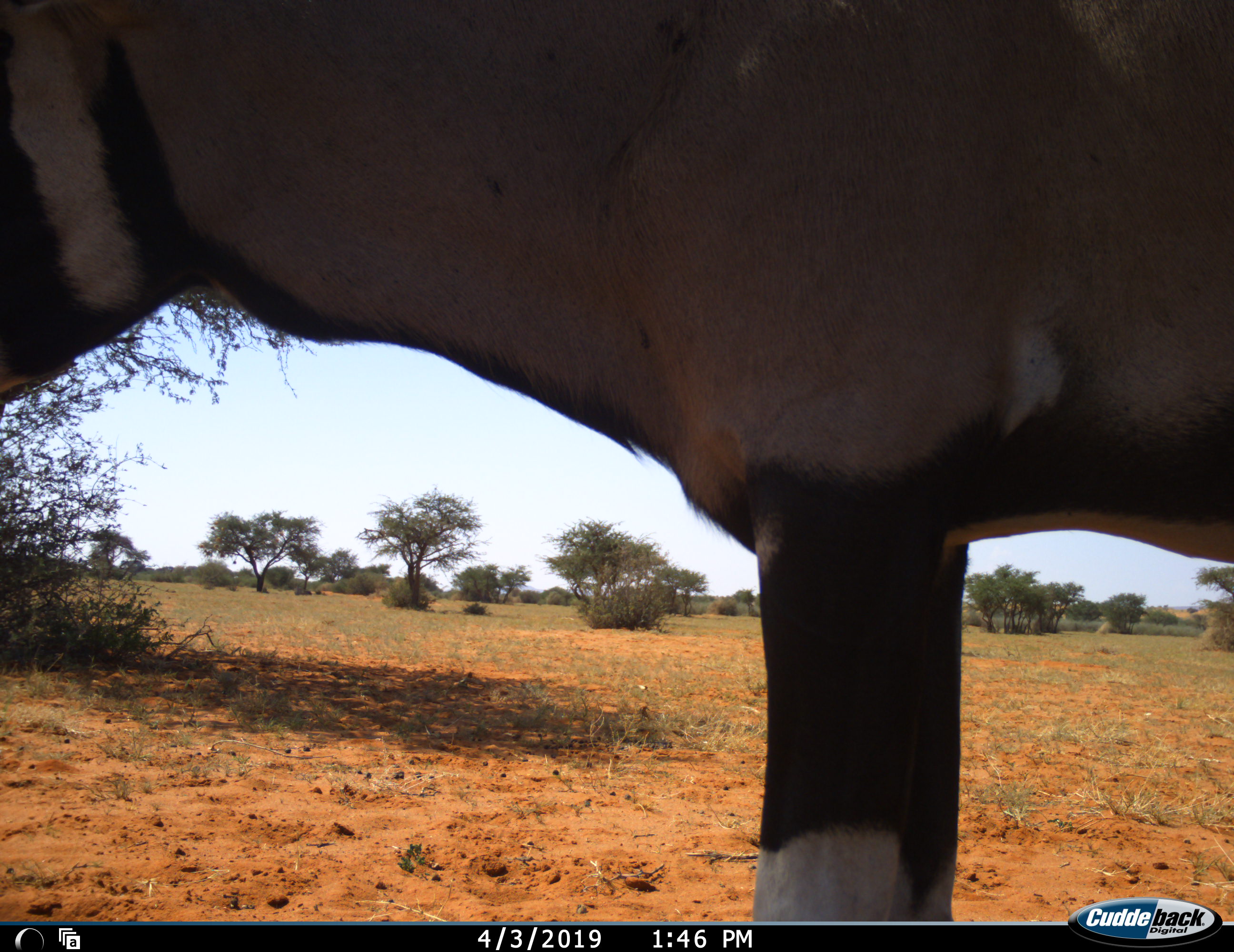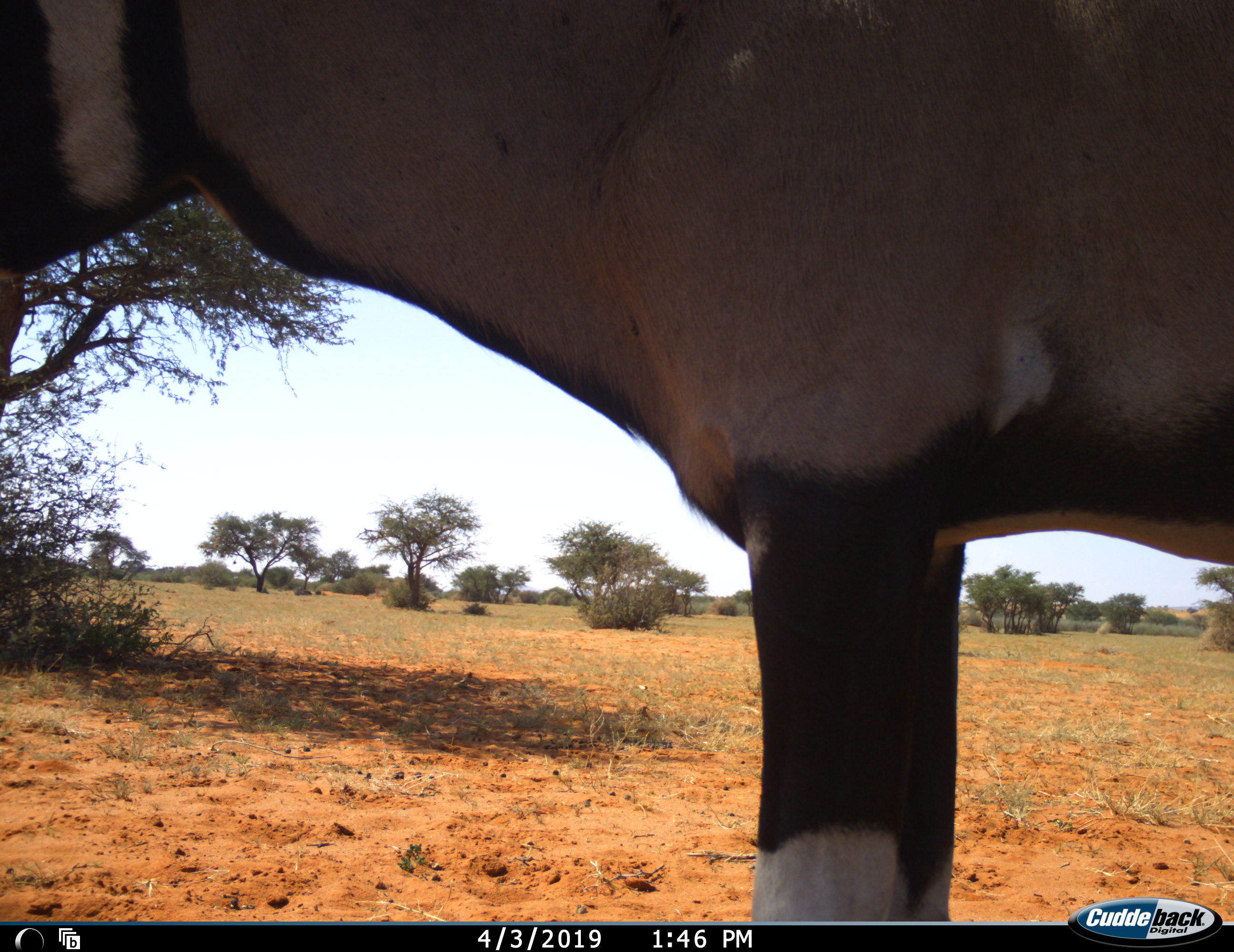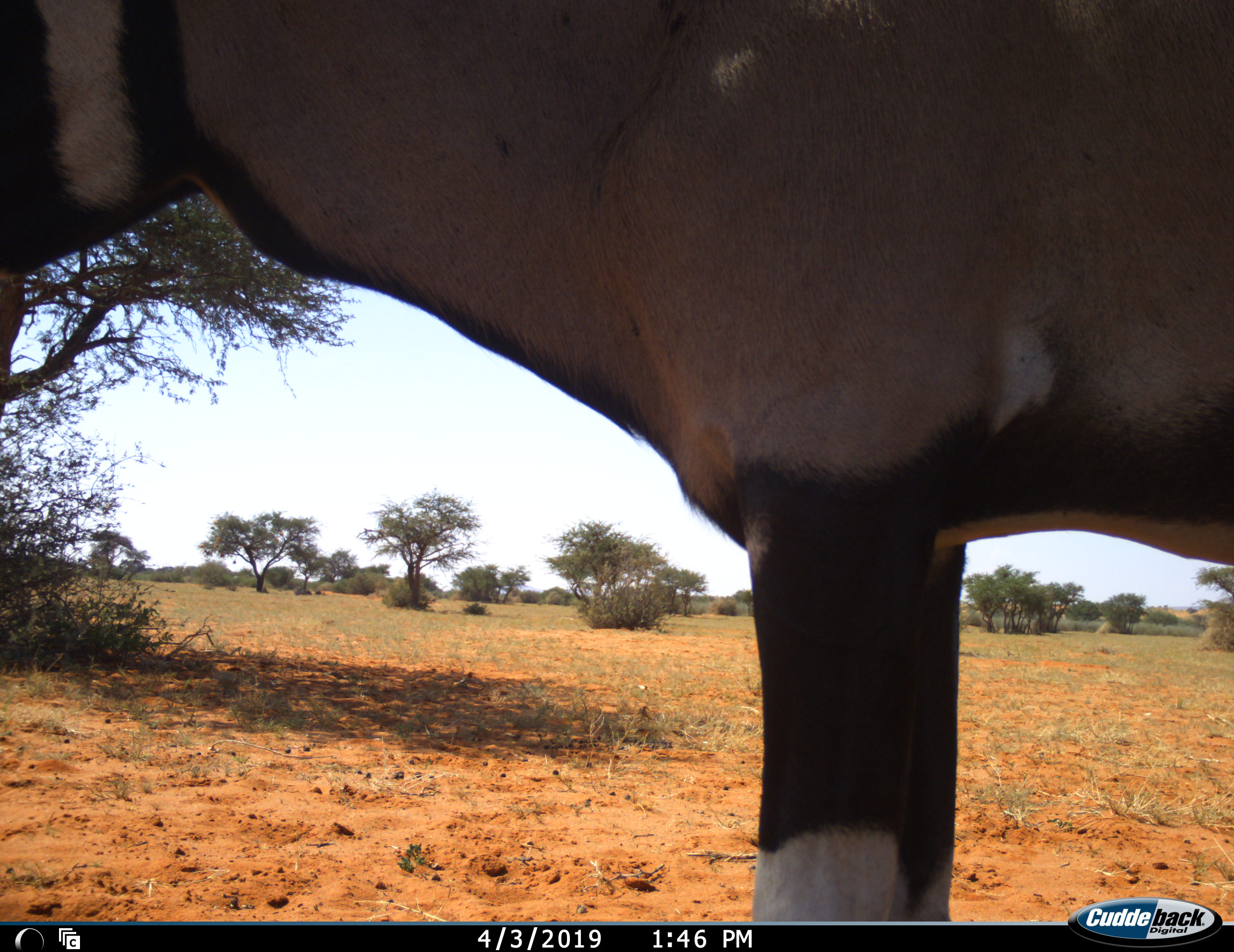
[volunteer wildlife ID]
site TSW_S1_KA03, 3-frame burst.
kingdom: Animalia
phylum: Chordata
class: Mammalia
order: Artiodactyla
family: Bovidae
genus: Oryx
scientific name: Oryx gazella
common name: gemsbok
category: oryx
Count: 1.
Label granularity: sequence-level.